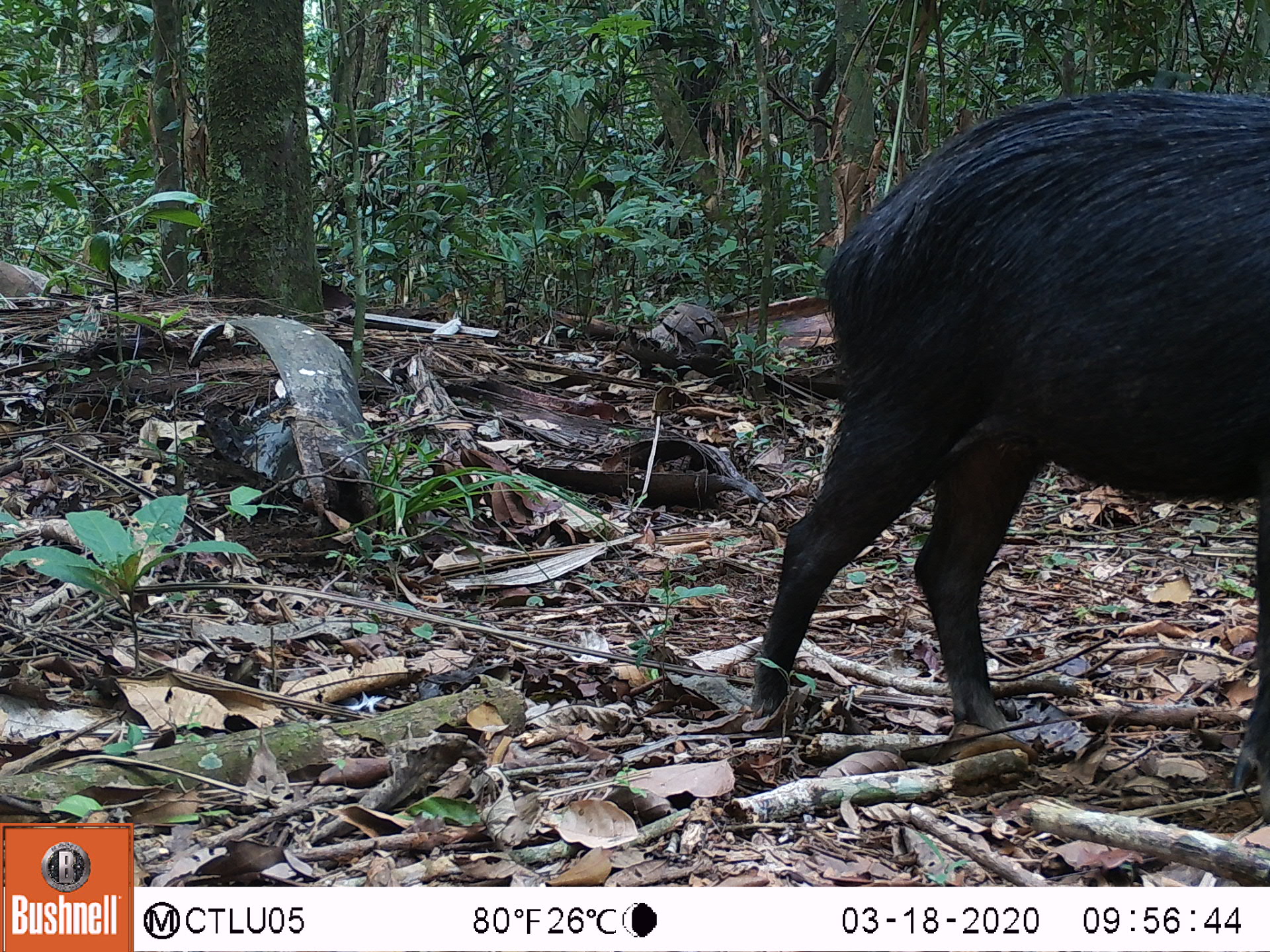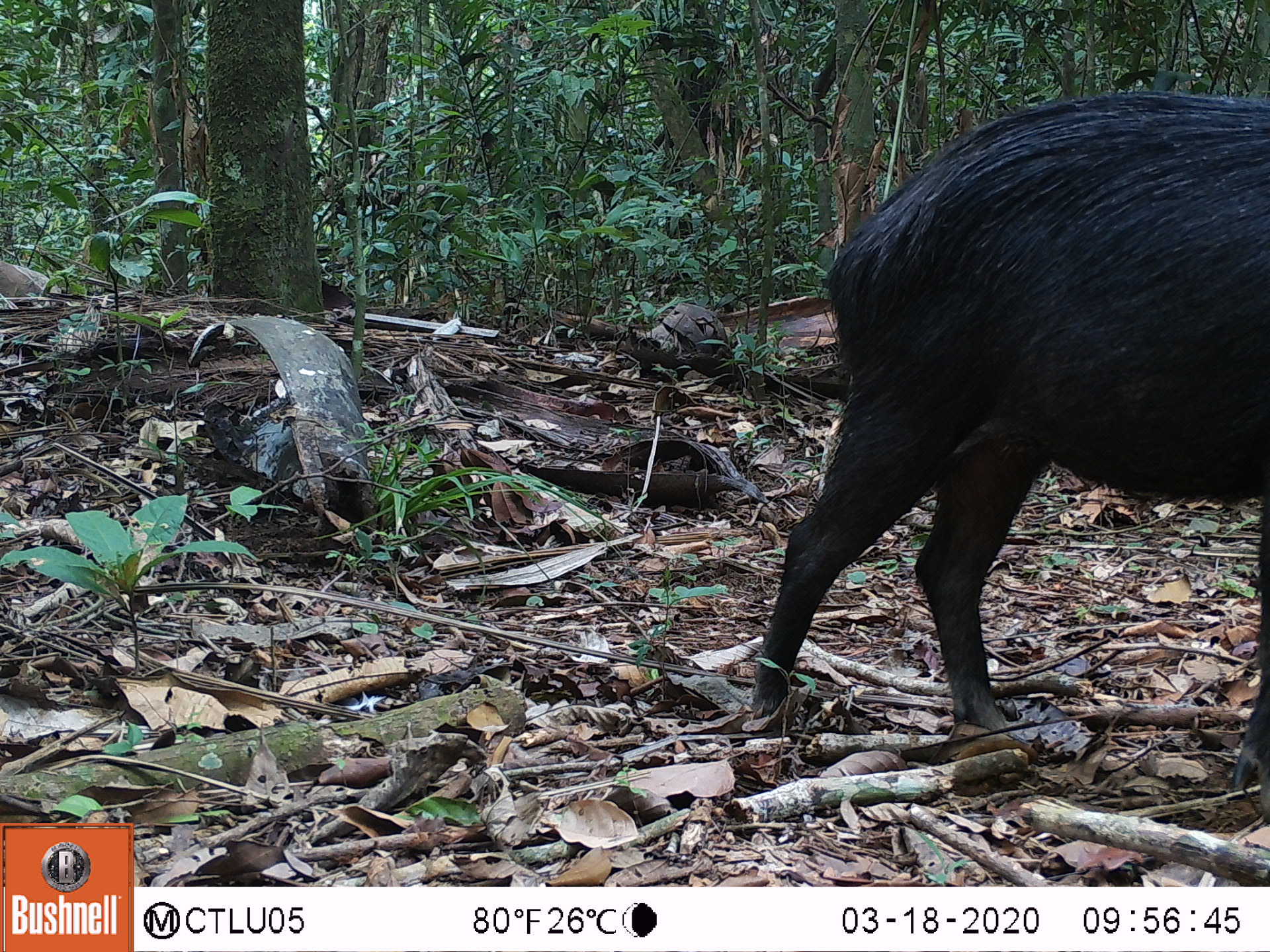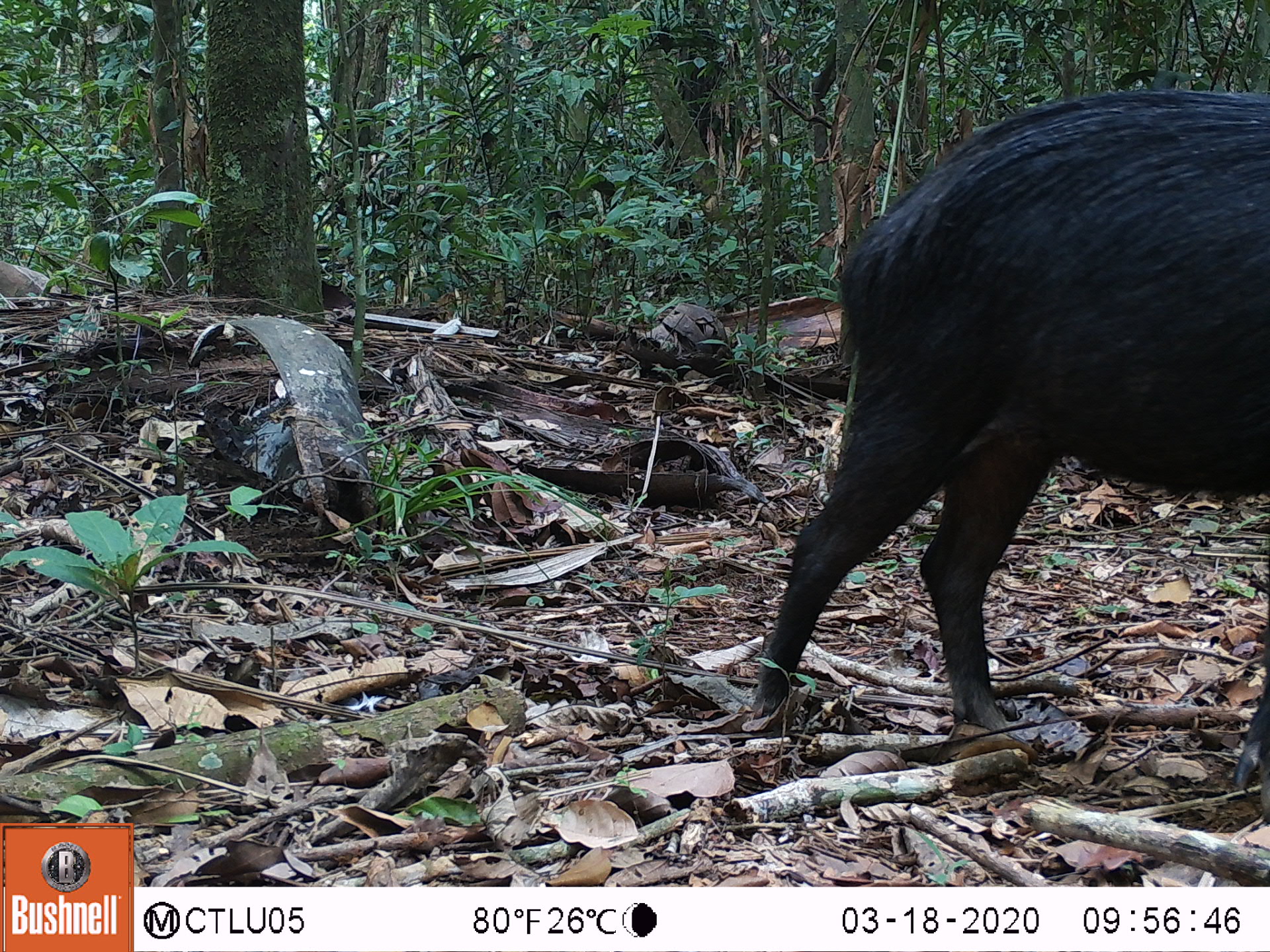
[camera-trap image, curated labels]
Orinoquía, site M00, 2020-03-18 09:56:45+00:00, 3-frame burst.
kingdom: Animalia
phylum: Chordata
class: Mammalia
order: Artiodactyla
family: Tayassuidae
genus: Tayassu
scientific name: Tayassu pecari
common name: white-lipped peccary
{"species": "white-lipped peccary (Tayassu pecari)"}